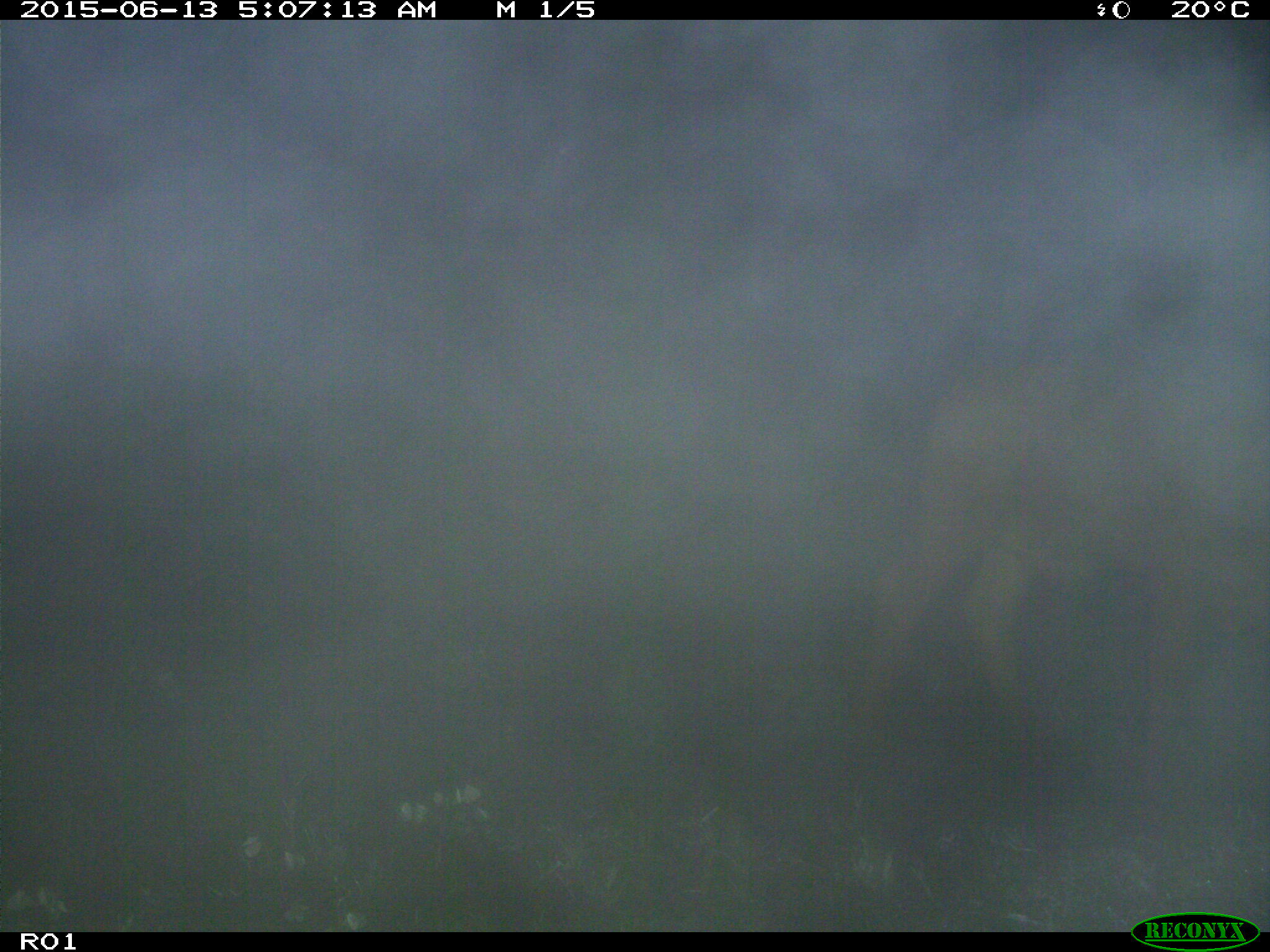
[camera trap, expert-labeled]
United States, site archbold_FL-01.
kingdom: Animalia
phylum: Chordata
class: Mammalia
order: Artiodactyla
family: Bovidae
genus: Bos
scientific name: Bos taurus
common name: domestic cow